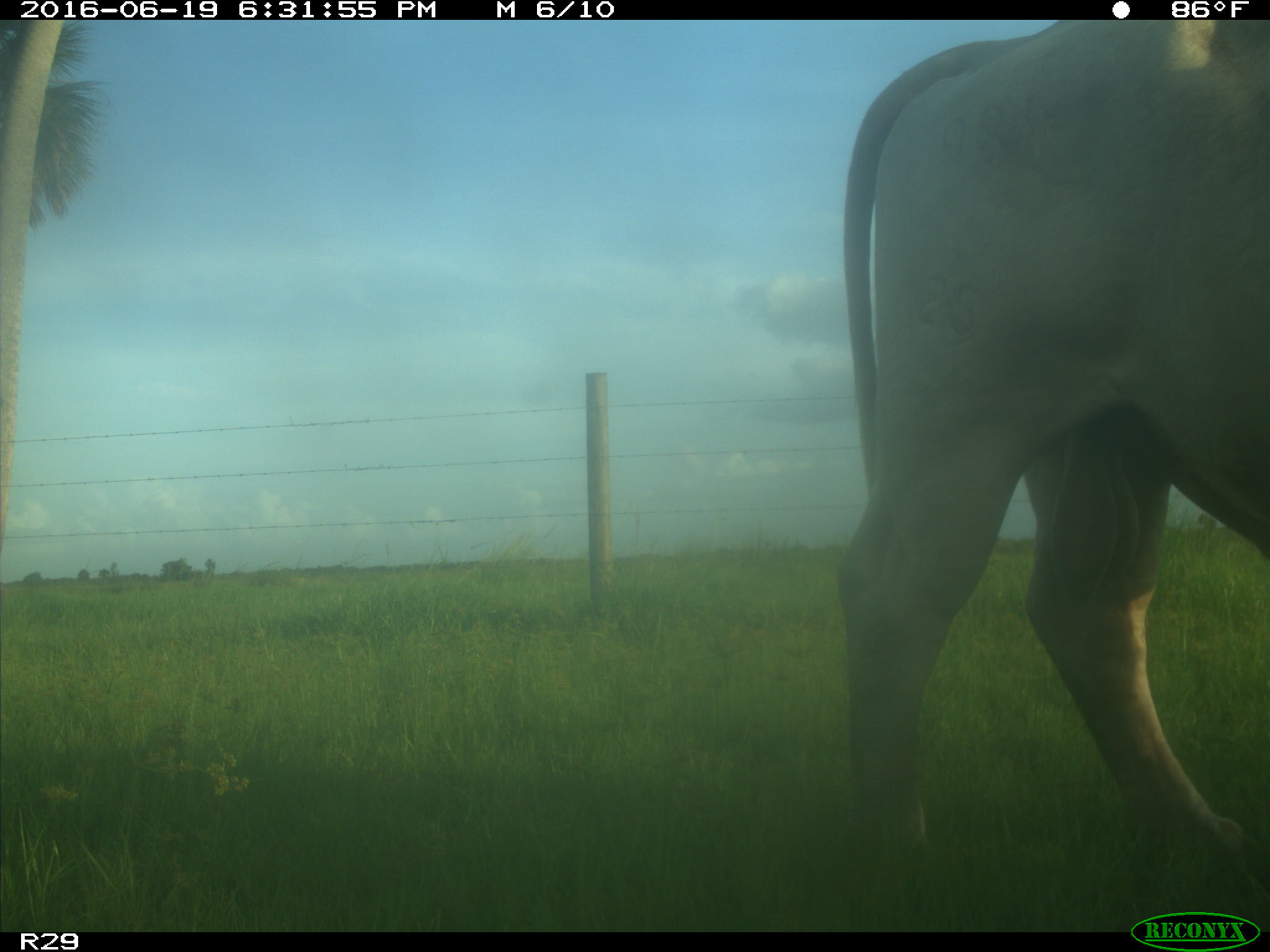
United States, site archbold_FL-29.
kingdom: Animalia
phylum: Chordata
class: Mammalia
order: Artiodactyla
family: Bovidae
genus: Bos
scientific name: Bos taurus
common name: domestic cow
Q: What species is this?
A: Bos taurus (domestic cow).